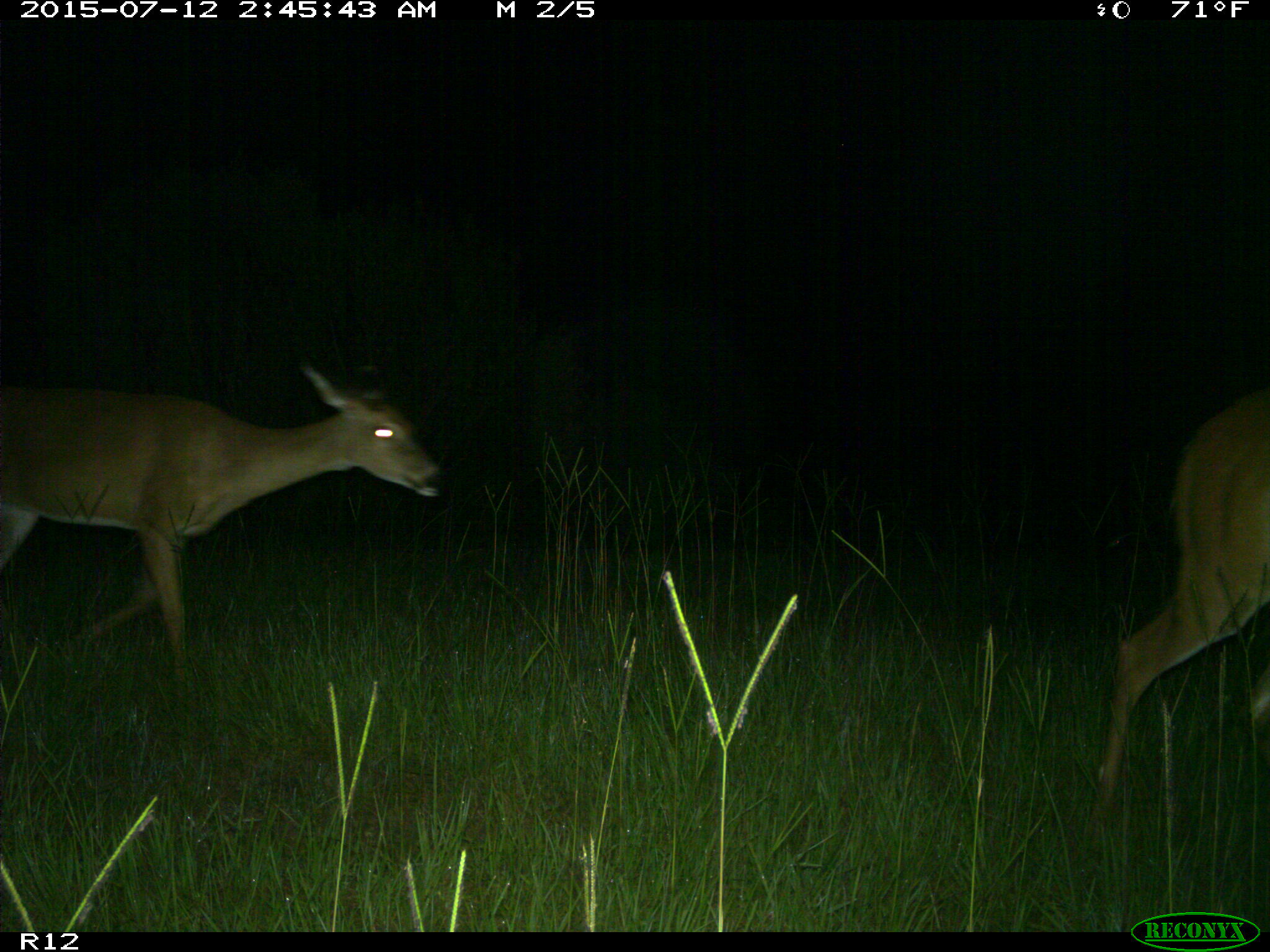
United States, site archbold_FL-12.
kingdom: Animalia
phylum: Chordata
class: Mammalia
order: Artiodactyla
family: Cervidae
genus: Odocoileus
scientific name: Odocoileus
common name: deer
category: unidentified deer